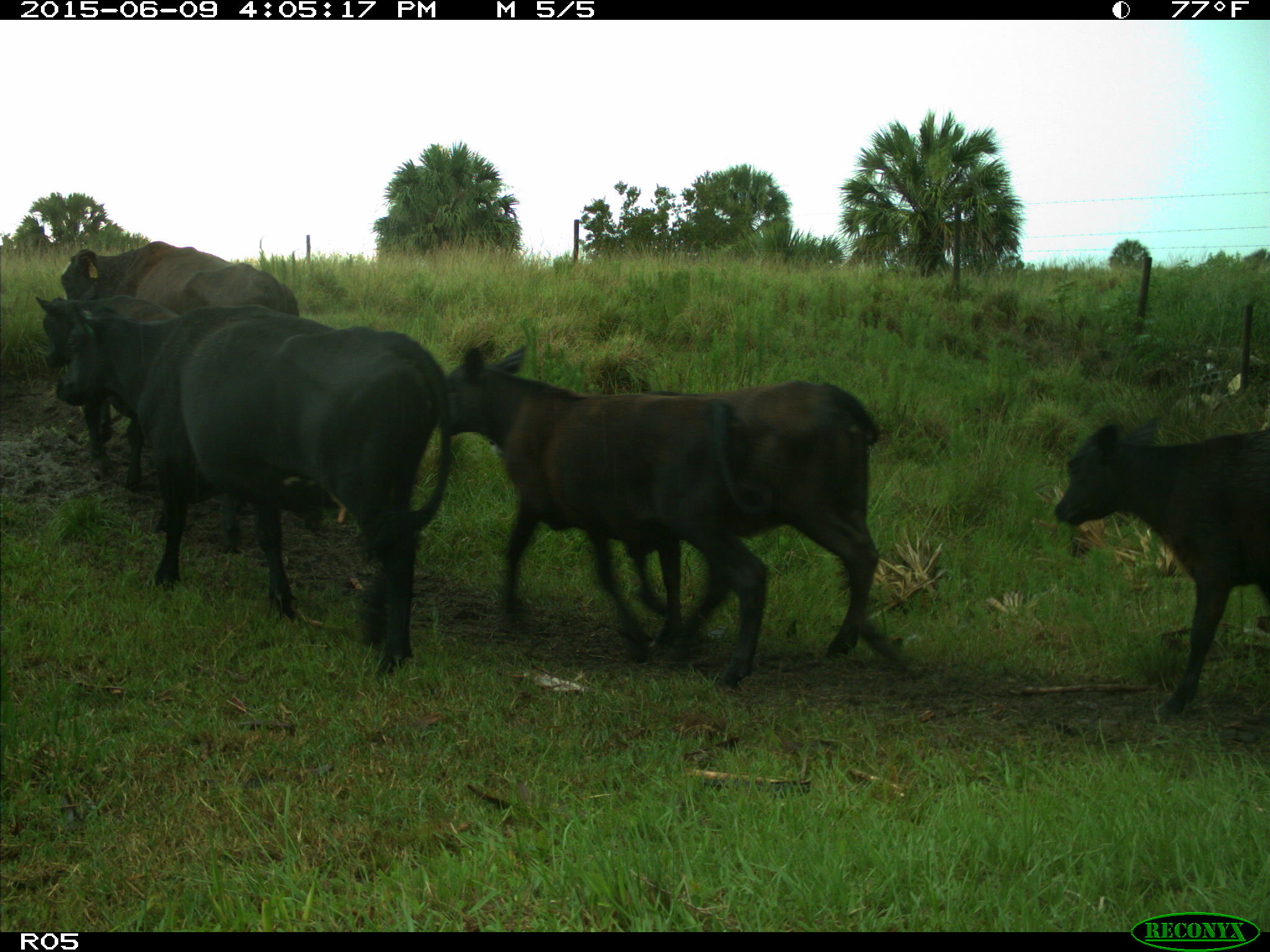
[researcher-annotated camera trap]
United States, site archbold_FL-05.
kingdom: Animalia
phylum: Chordata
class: Mammalia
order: Artiodactyla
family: Bovidae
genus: Bos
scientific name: Bos taurus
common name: domestic cow